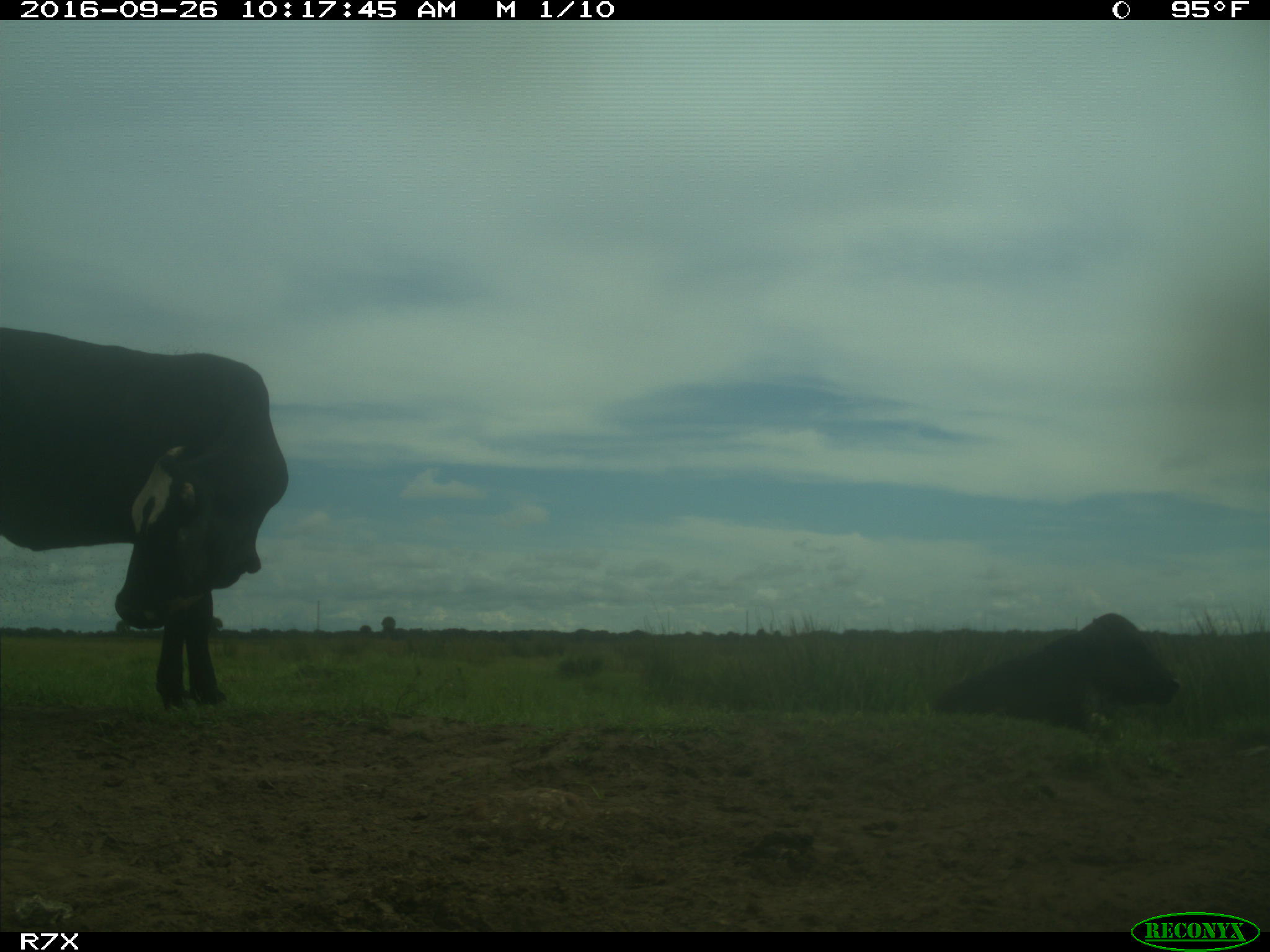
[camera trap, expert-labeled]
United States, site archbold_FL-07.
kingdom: Animalia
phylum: Chordata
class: Mammalia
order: Artiodactyla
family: Bovidae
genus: Bos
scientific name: Bos taurus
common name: domestic cow